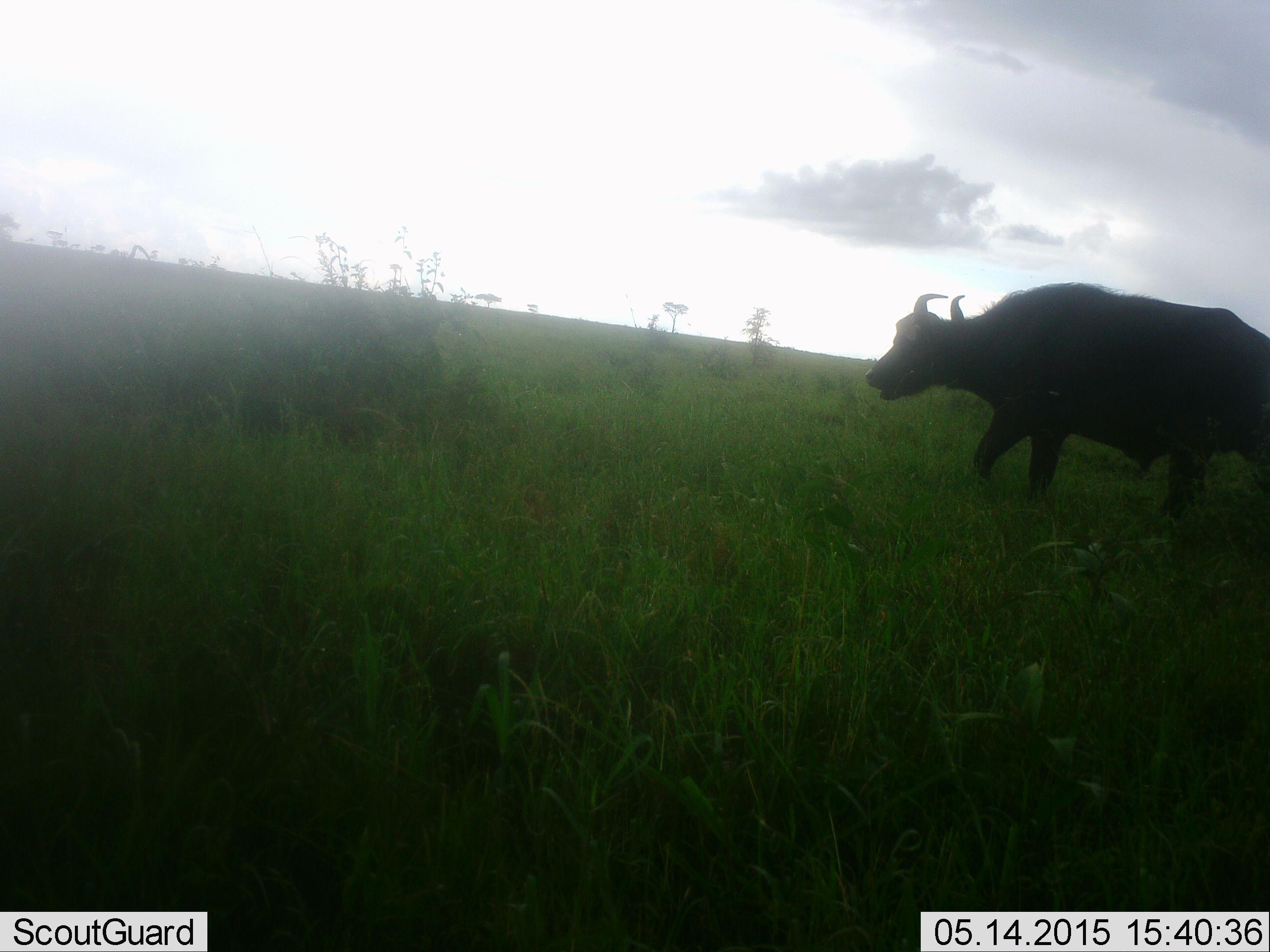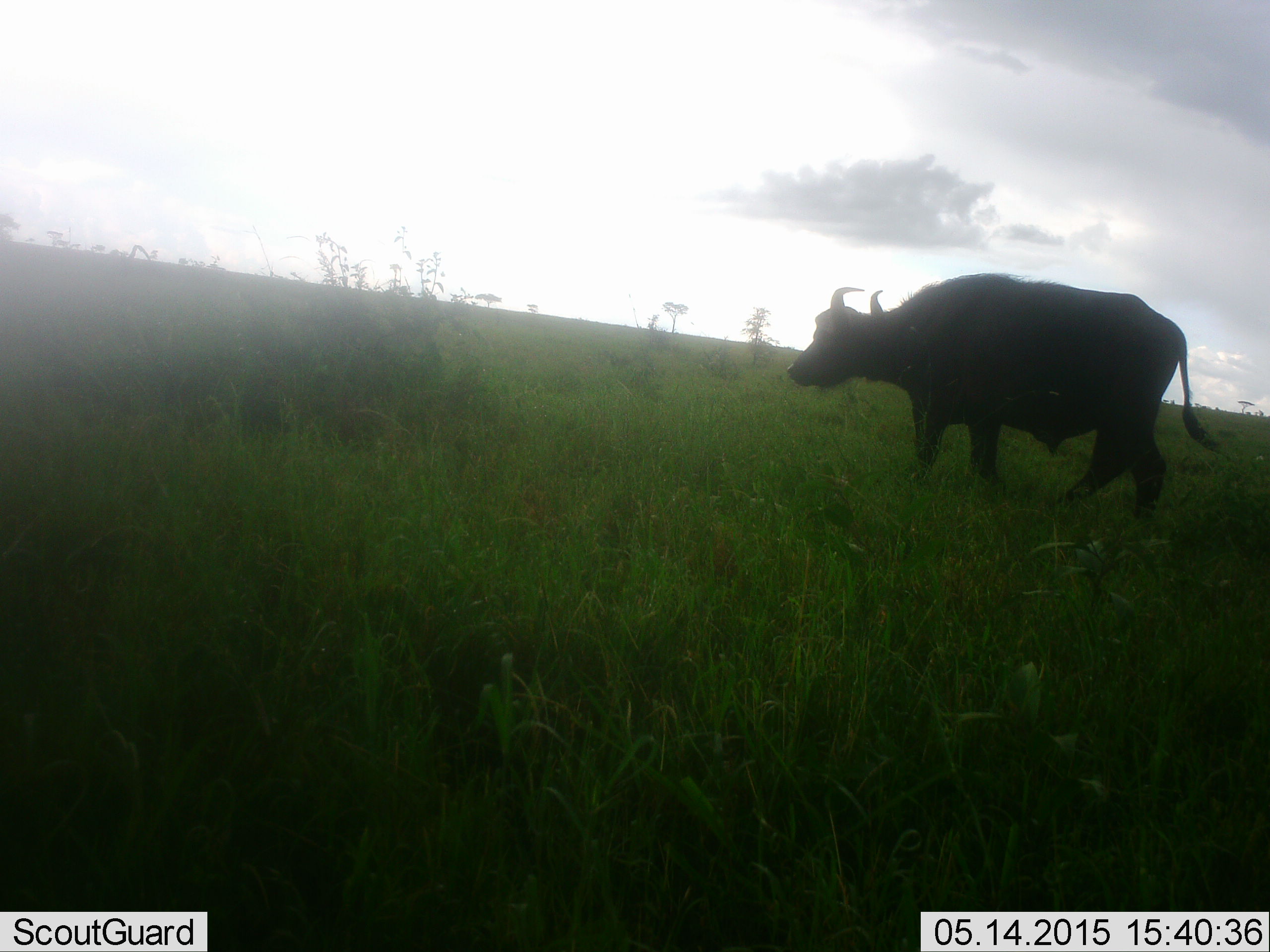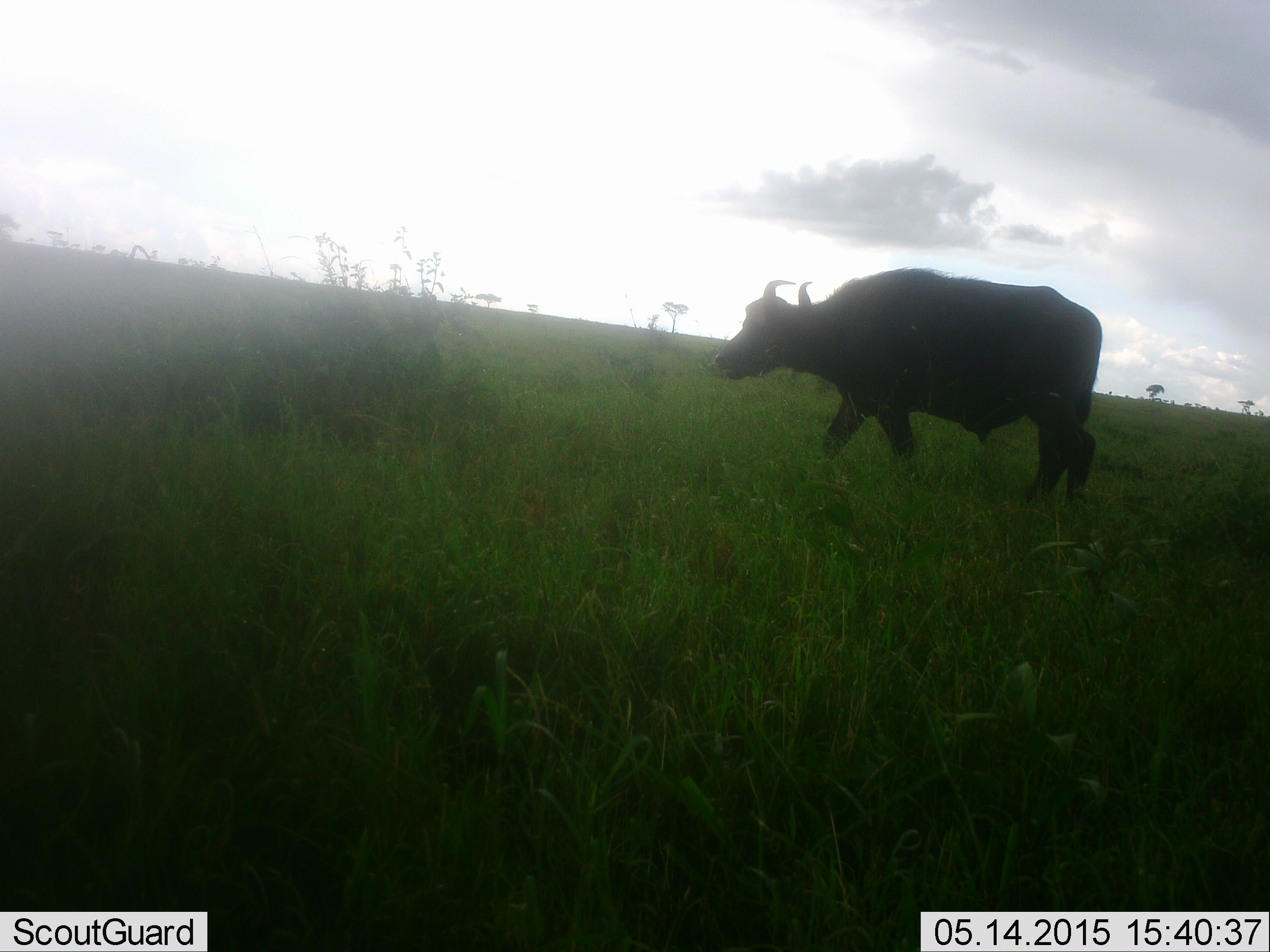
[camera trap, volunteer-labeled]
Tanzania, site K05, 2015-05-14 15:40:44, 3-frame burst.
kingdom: Animalia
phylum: Chordata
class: Mammalia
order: Artiodactyla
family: Bovidae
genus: Syncerus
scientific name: Syncerus caffer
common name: cape buffalo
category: buffalo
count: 1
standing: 10%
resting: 0%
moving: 90%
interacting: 0%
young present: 0%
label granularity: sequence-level